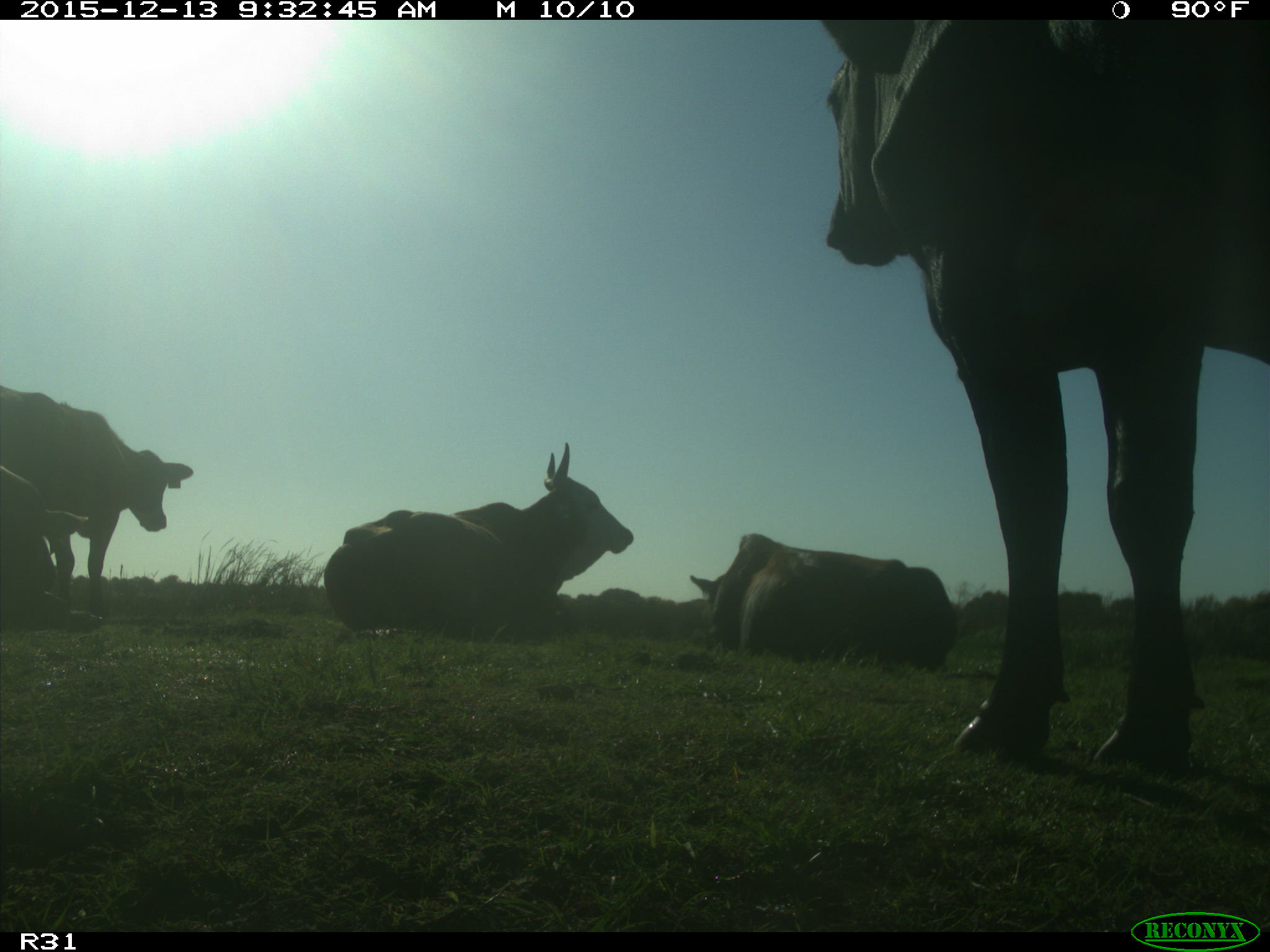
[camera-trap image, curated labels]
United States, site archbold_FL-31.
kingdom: Animalia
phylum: Chordata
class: Mammalia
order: Artiodactyla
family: Bovidae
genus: Bos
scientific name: Bos taurus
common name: domestic cow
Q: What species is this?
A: Bos taurus (domestic cow).